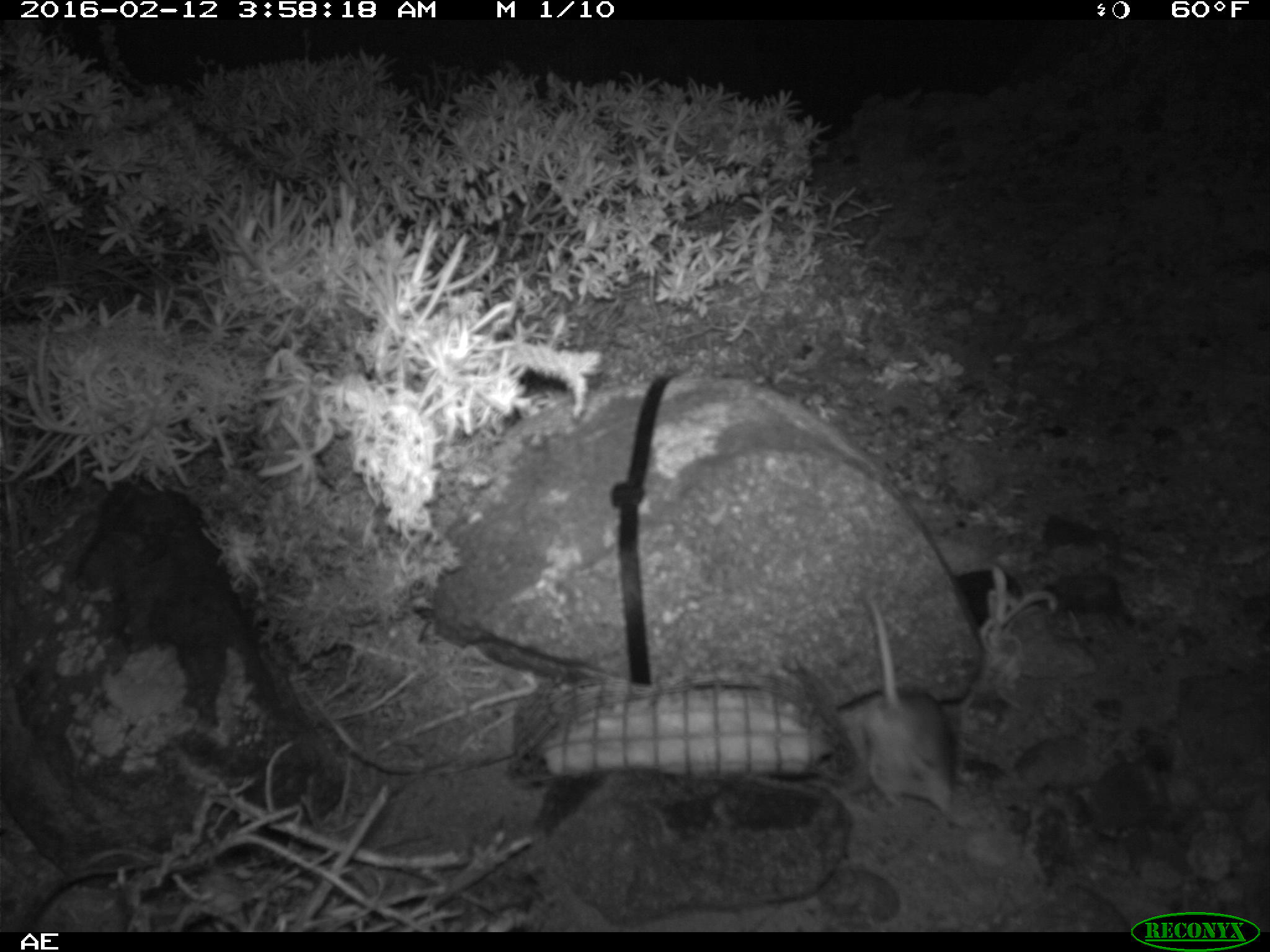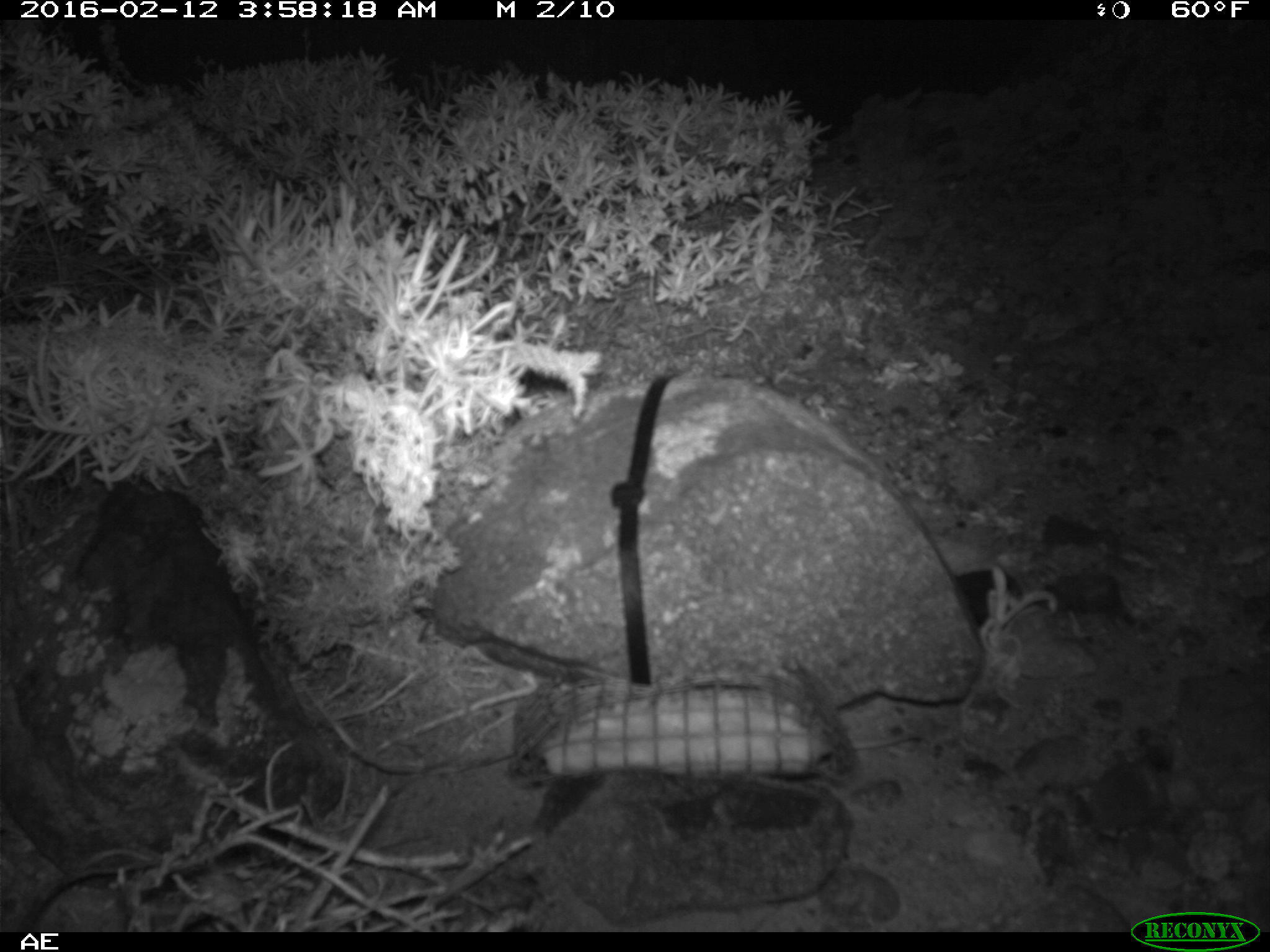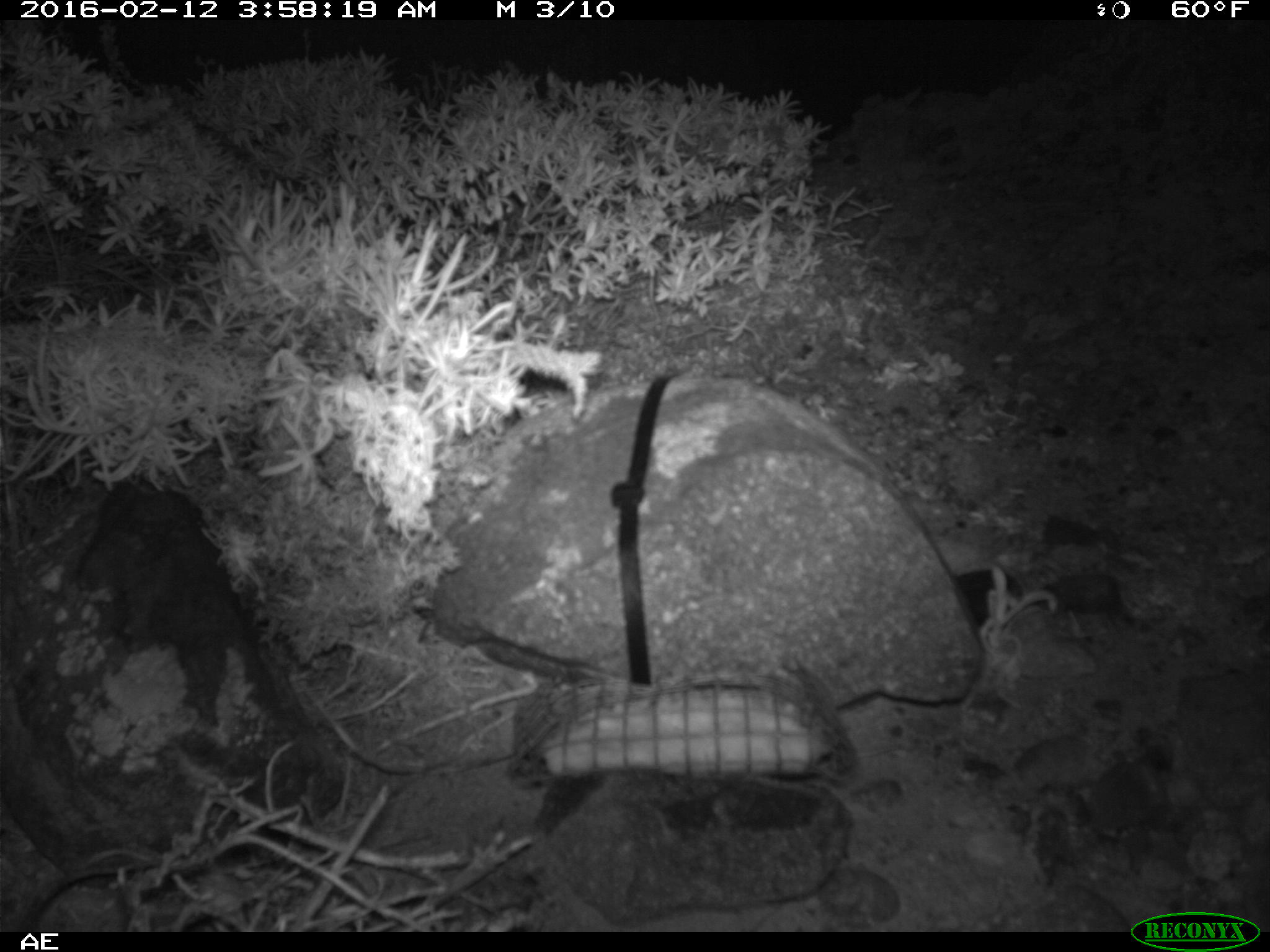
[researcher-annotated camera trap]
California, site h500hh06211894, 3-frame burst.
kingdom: Animalia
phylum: Chordata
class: Mammalia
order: Rodentia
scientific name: Rodentia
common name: rodent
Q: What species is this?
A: Rodent (Rodentia).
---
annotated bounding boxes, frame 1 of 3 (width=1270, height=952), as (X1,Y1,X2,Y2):
rodent: (845,585,952,814)